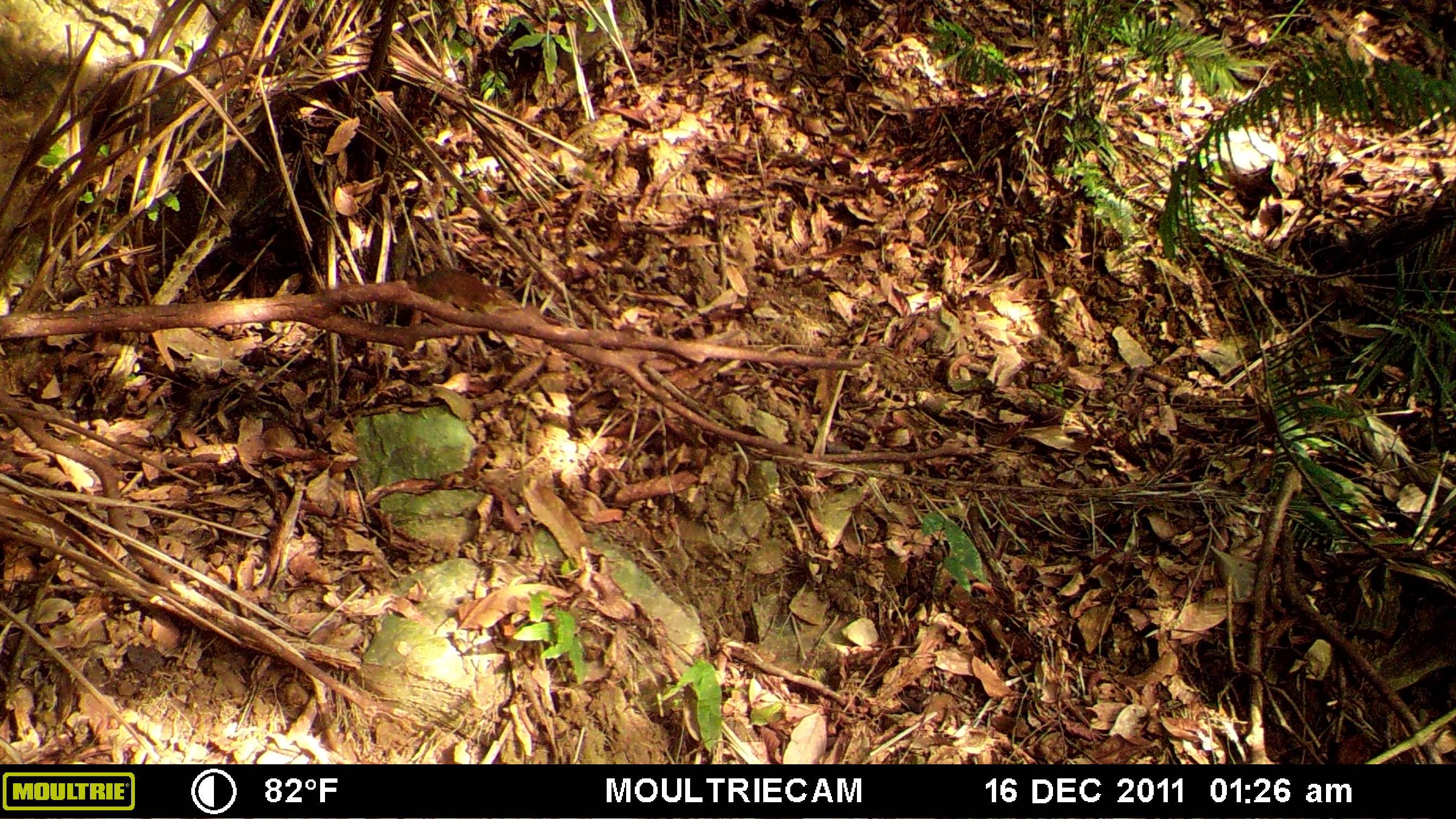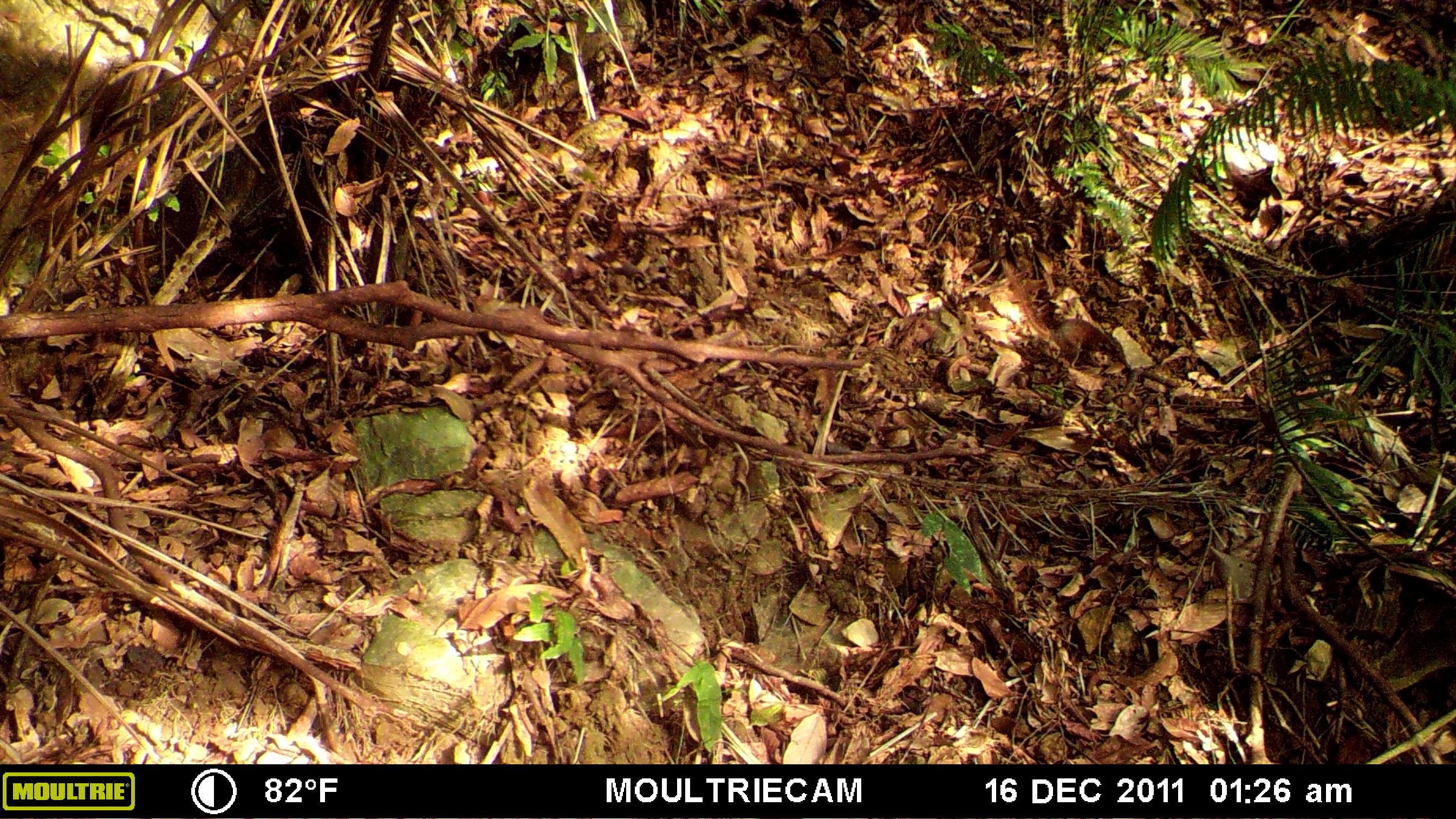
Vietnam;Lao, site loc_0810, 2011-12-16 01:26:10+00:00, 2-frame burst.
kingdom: Animalia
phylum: Chordata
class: Mammalia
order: Scandentia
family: Tupaiidae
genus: Tupaia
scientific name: Tupaia belangeri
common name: northern treeshrew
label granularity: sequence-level